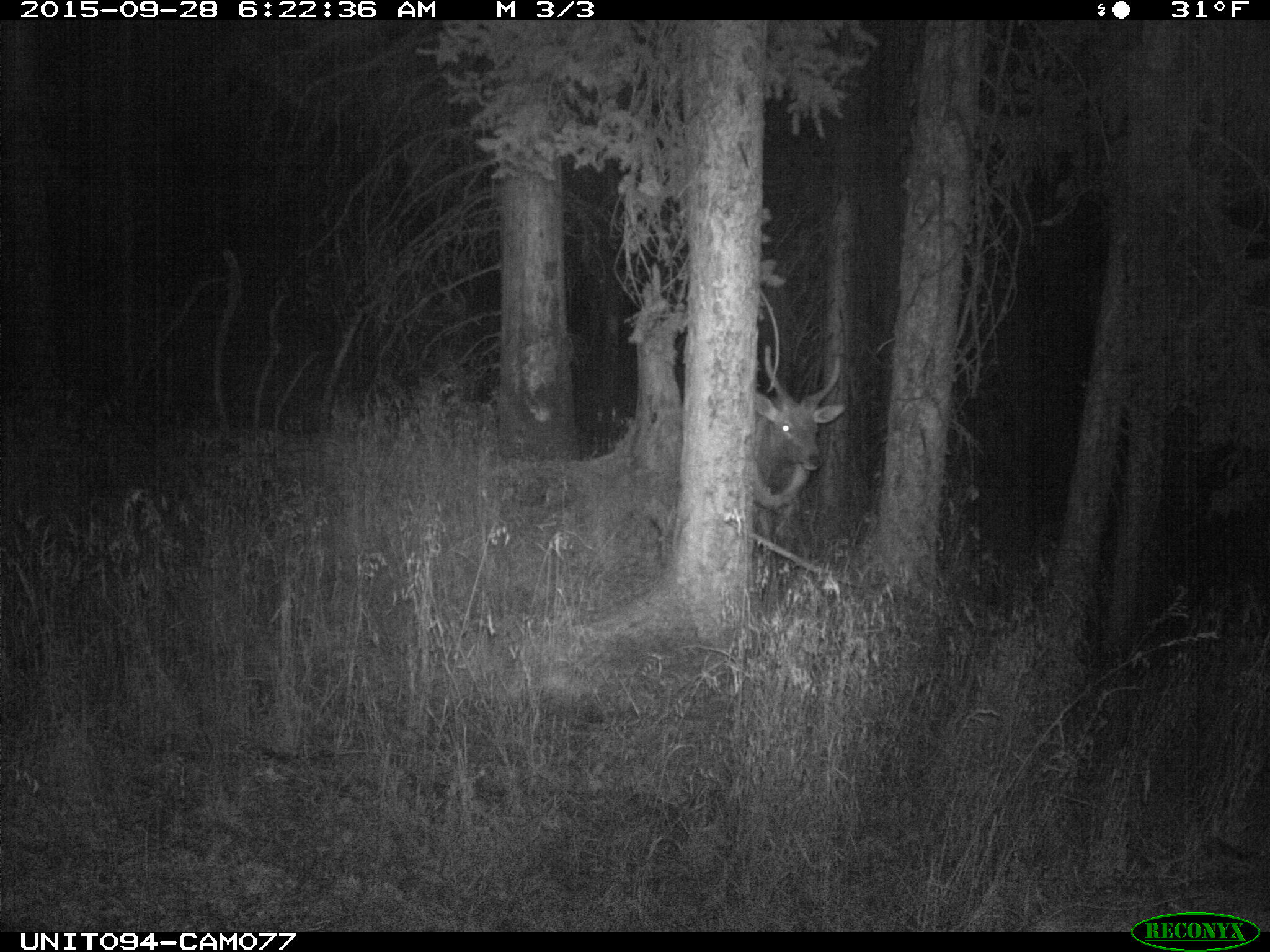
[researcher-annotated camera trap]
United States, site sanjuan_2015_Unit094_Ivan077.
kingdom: Animalia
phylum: Chordata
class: Mammalia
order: Artiodactyla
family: Cervidae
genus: Cervus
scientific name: Cervus elaphus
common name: red deer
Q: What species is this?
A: Cervus elaphus (red deer).